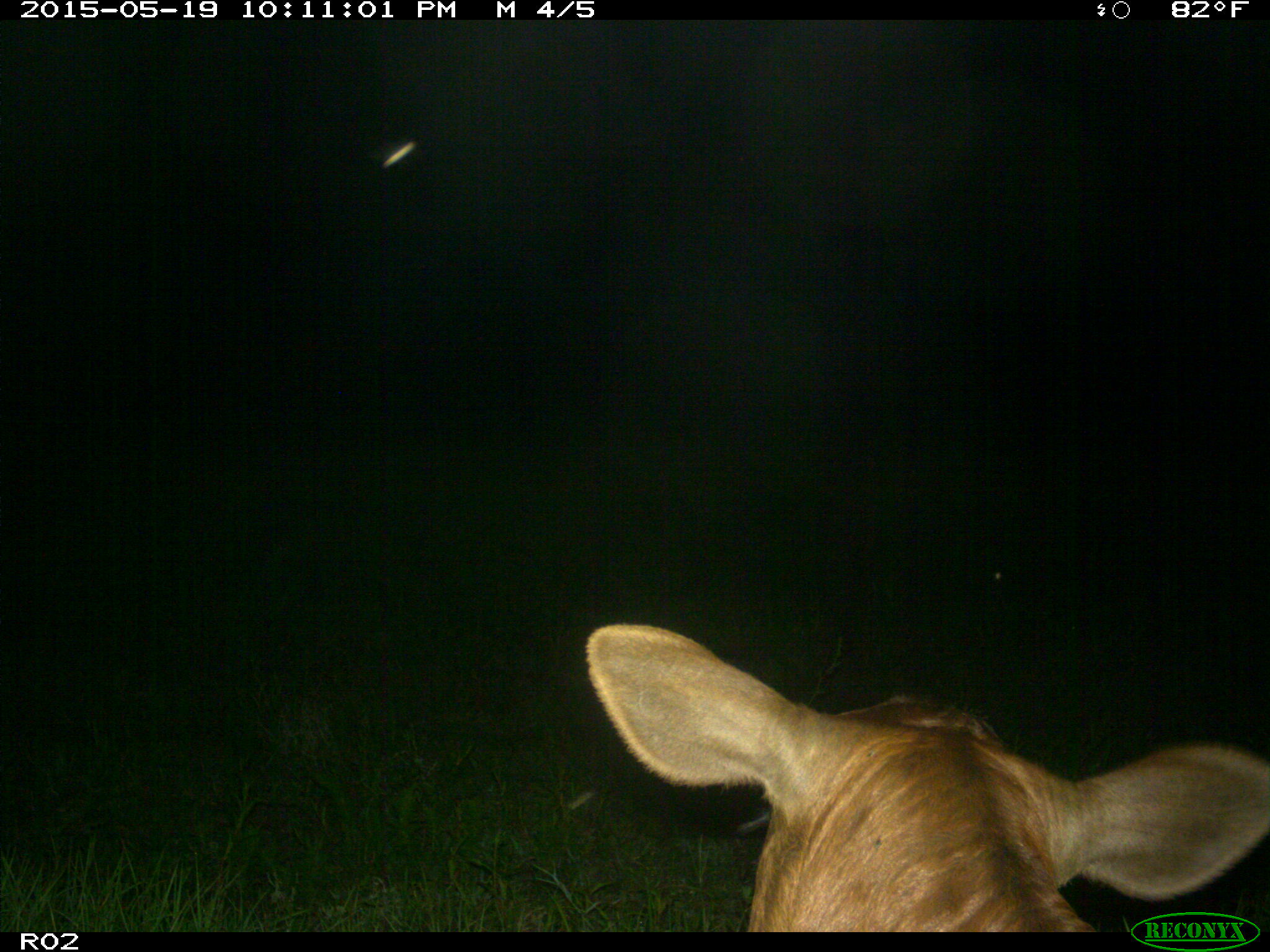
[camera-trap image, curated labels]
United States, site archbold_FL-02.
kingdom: Animalia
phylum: Chordata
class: Mammalia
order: Artiodactyla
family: Bovidae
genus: Bos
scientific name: Bos taurus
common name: domestic cow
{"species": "Bos taurus (domestic cow)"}